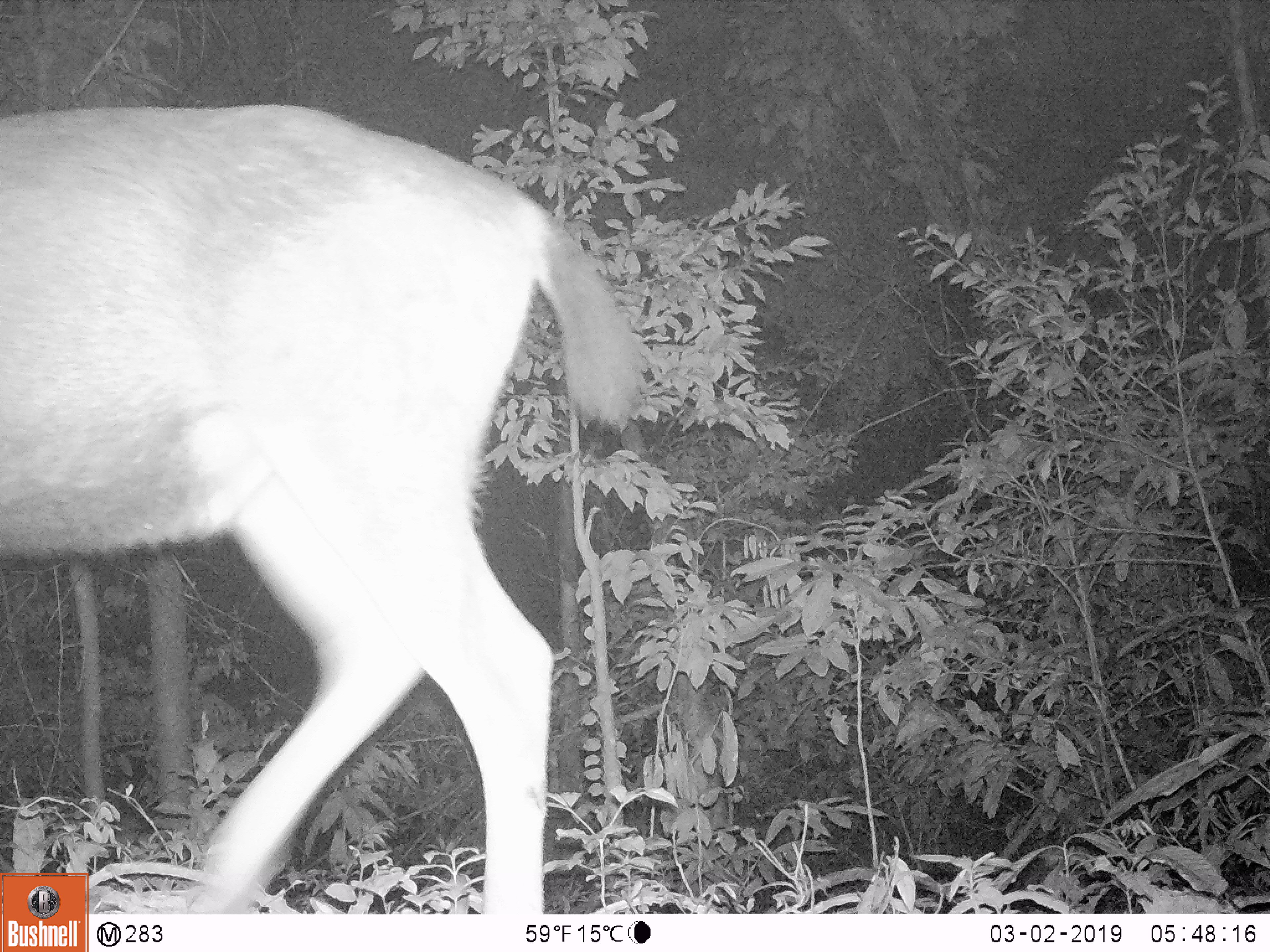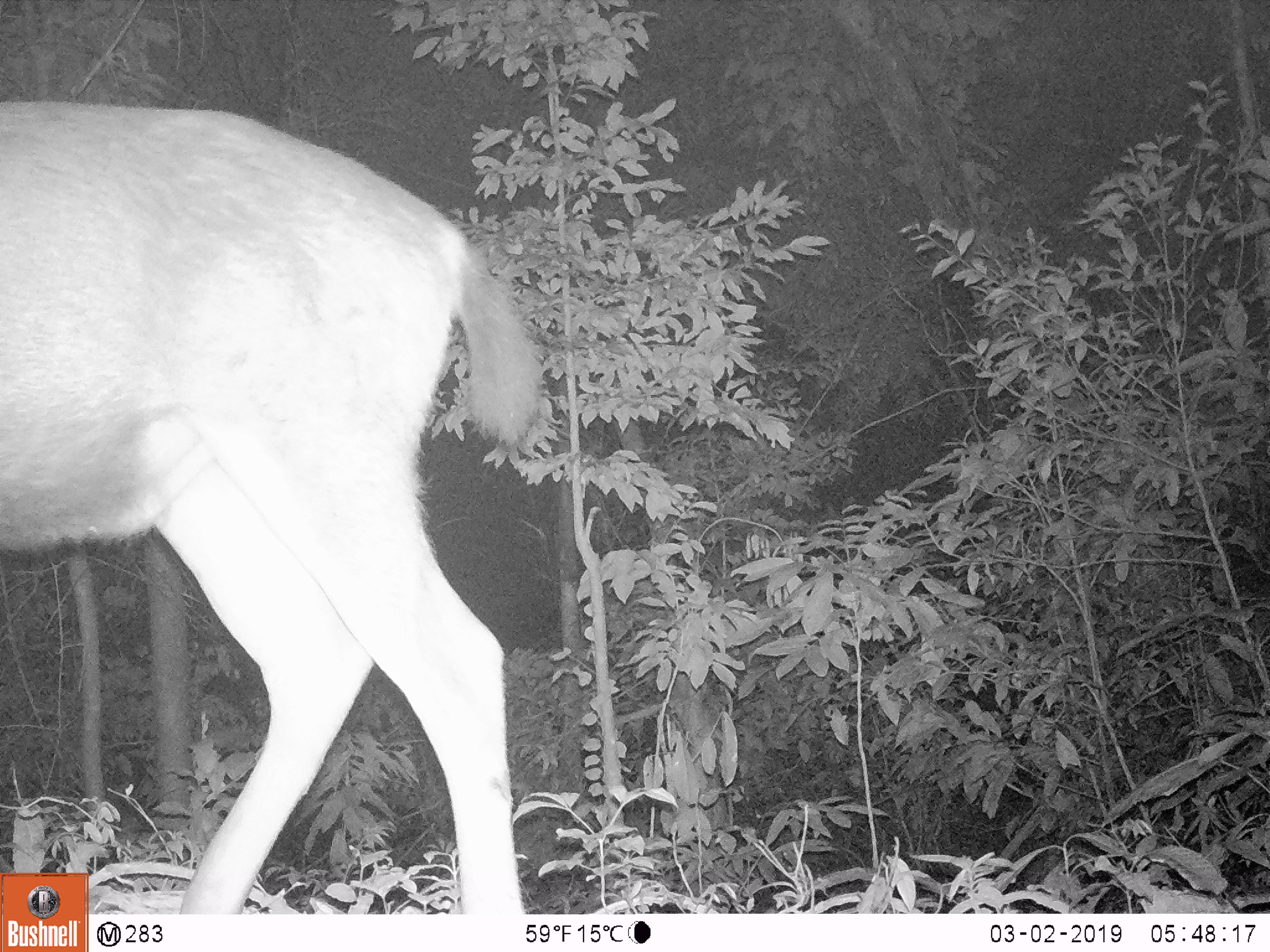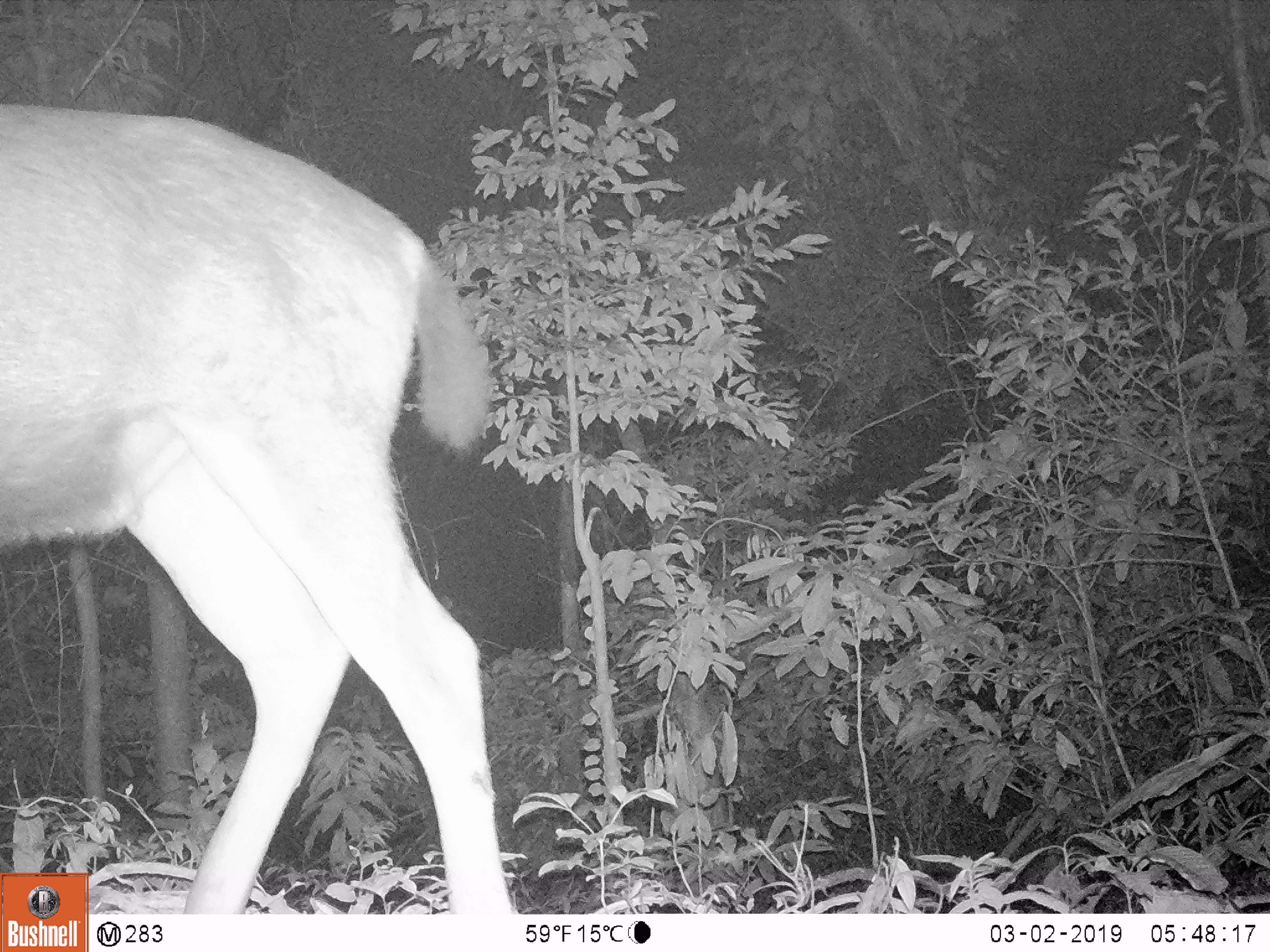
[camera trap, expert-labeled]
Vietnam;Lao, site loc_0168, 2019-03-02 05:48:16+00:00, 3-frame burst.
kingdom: Animalia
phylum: Chordata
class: Mammalia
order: Artiodactyla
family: Cervidae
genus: Rusa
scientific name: Rusa unicolor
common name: sambar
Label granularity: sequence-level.